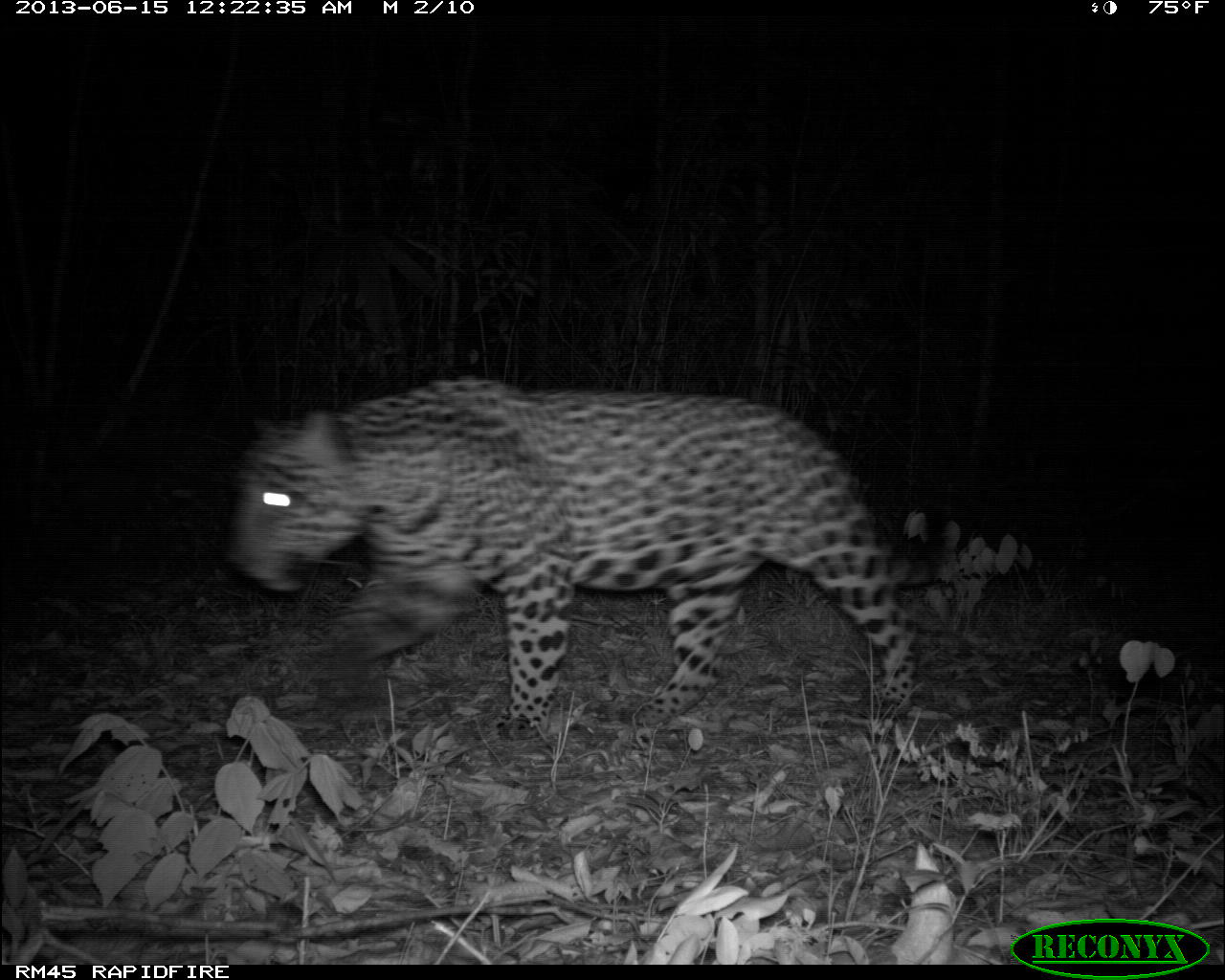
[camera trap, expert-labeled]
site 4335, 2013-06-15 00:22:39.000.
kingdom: Animalia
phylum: Chordata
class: Mammalia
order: Carnivora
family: Felidae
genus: Panthera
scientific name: Panthera onca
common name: jaguar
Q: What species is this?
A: Panthera onca (jaguar).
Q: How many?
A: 1.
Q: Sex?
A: Male.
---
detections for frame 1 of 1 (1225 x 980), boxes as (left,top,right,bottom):
panthera onca: (218,372,923,742)